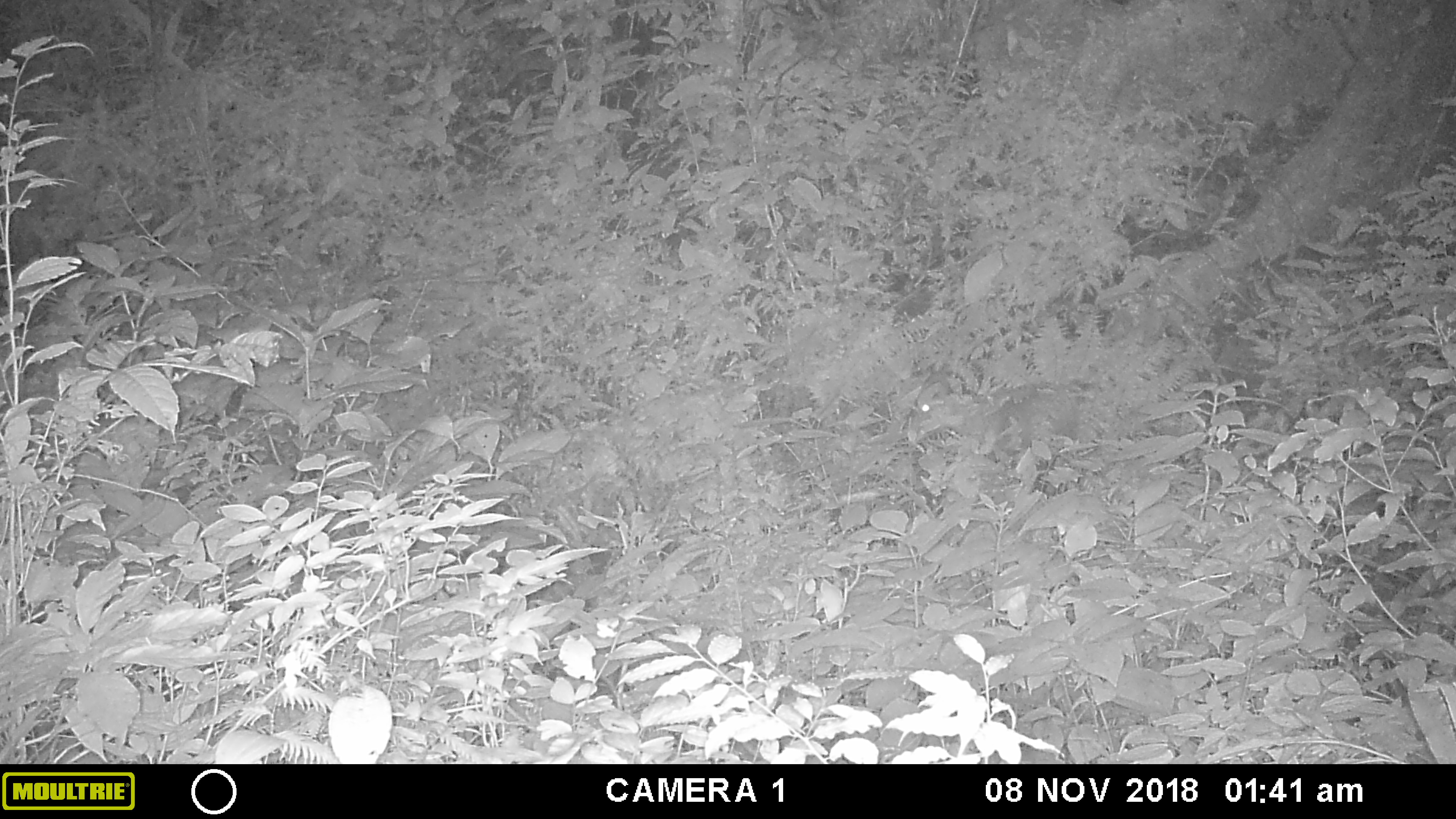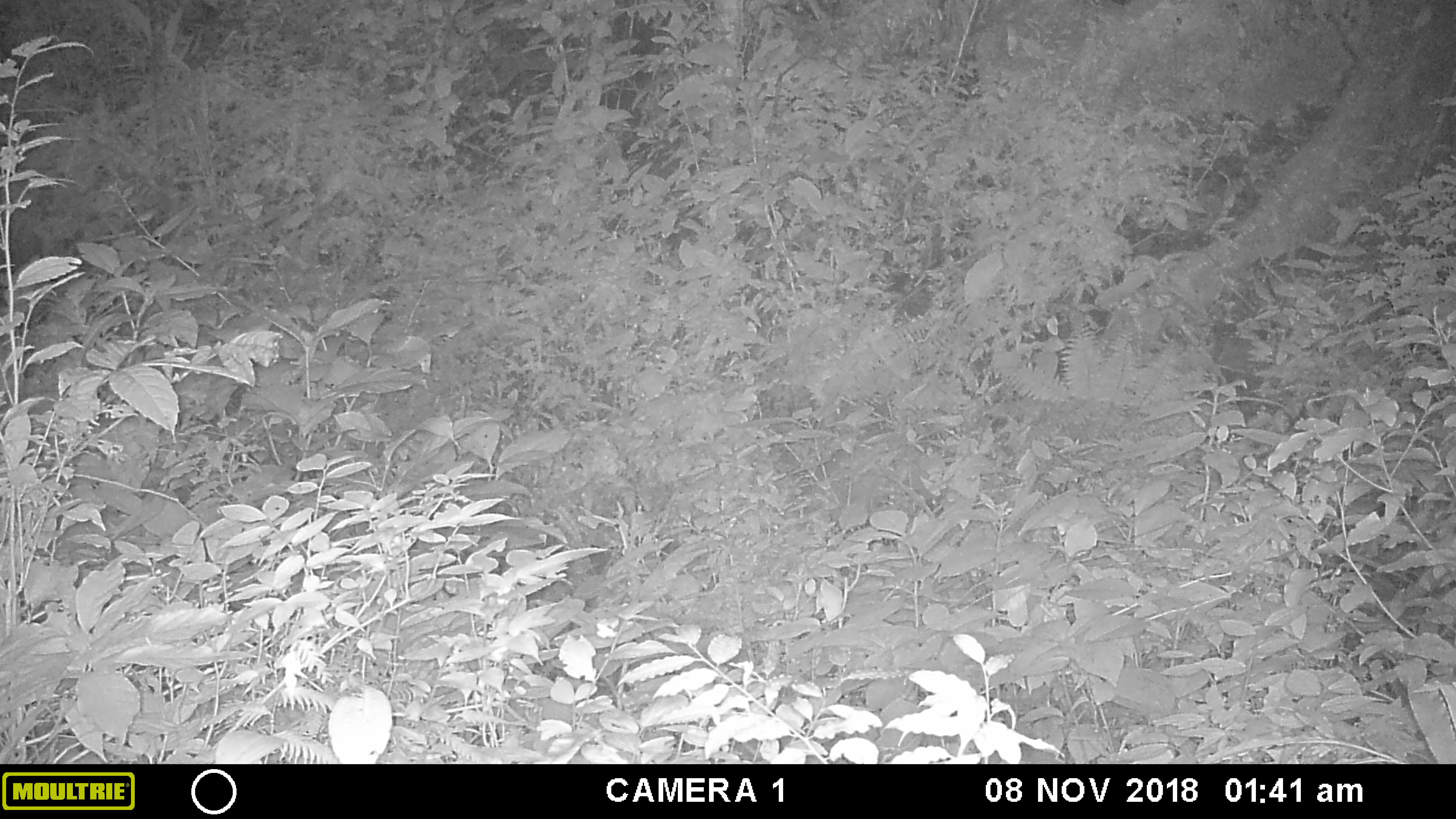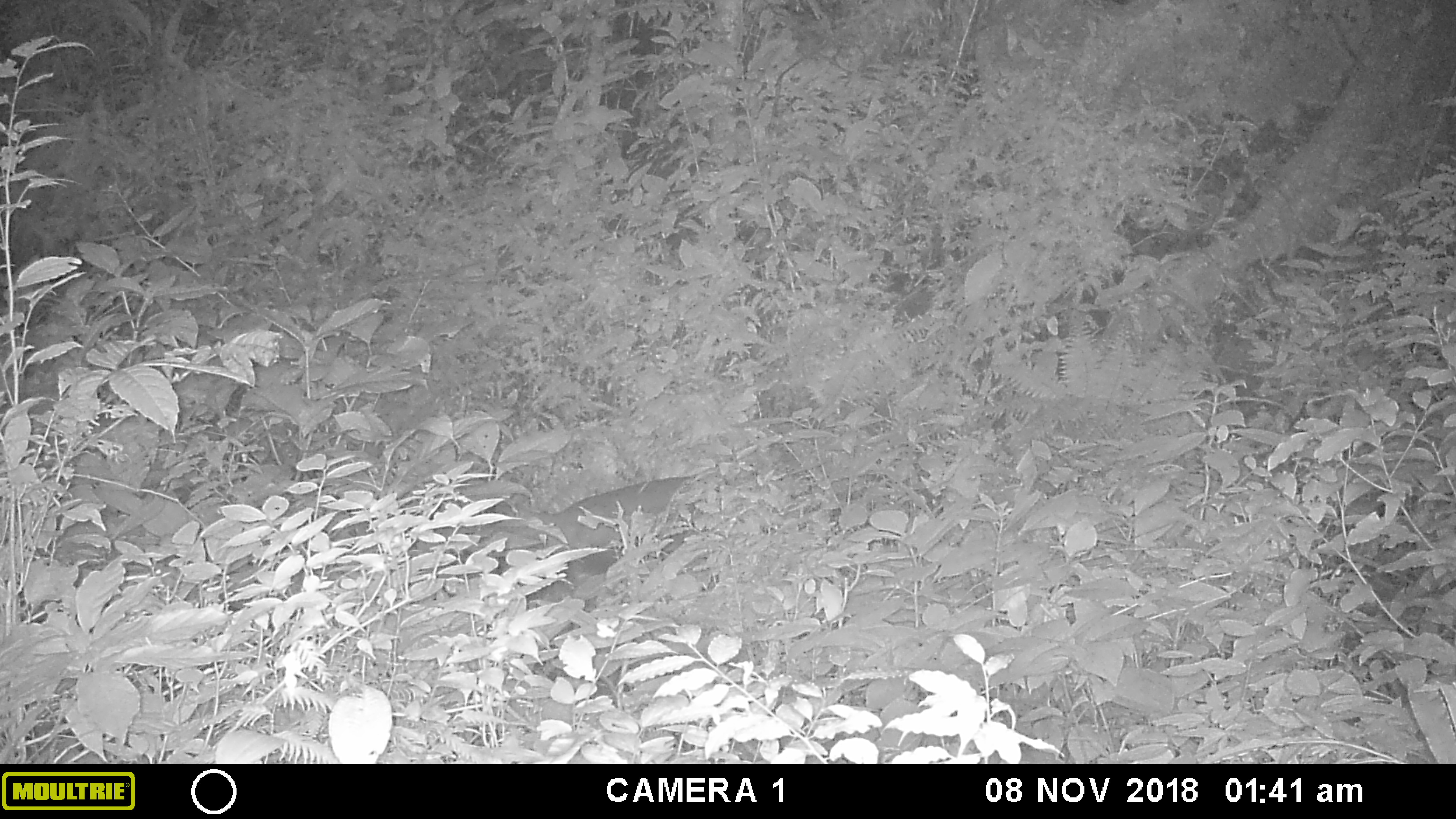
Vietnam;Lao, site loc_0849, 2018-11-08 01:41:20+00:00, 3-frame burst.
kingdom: Animalia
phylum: Chordata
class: Mammalia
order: Artiodactyla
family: Cervidae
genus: Muntiacus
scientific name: Muntiacus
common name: muntjacs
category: unidentified muntjac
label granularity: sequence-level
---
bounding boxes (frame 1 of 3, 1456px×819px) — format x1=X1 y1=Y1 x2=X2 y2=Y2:
unidentified muntjac: x1=917 y1=372 x2=950 y2=413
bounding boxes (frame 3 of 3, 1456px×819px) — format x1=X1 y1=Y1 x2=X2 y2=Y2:
unidentified muntjac: x1=532 y1=476 x2=698 y2=574